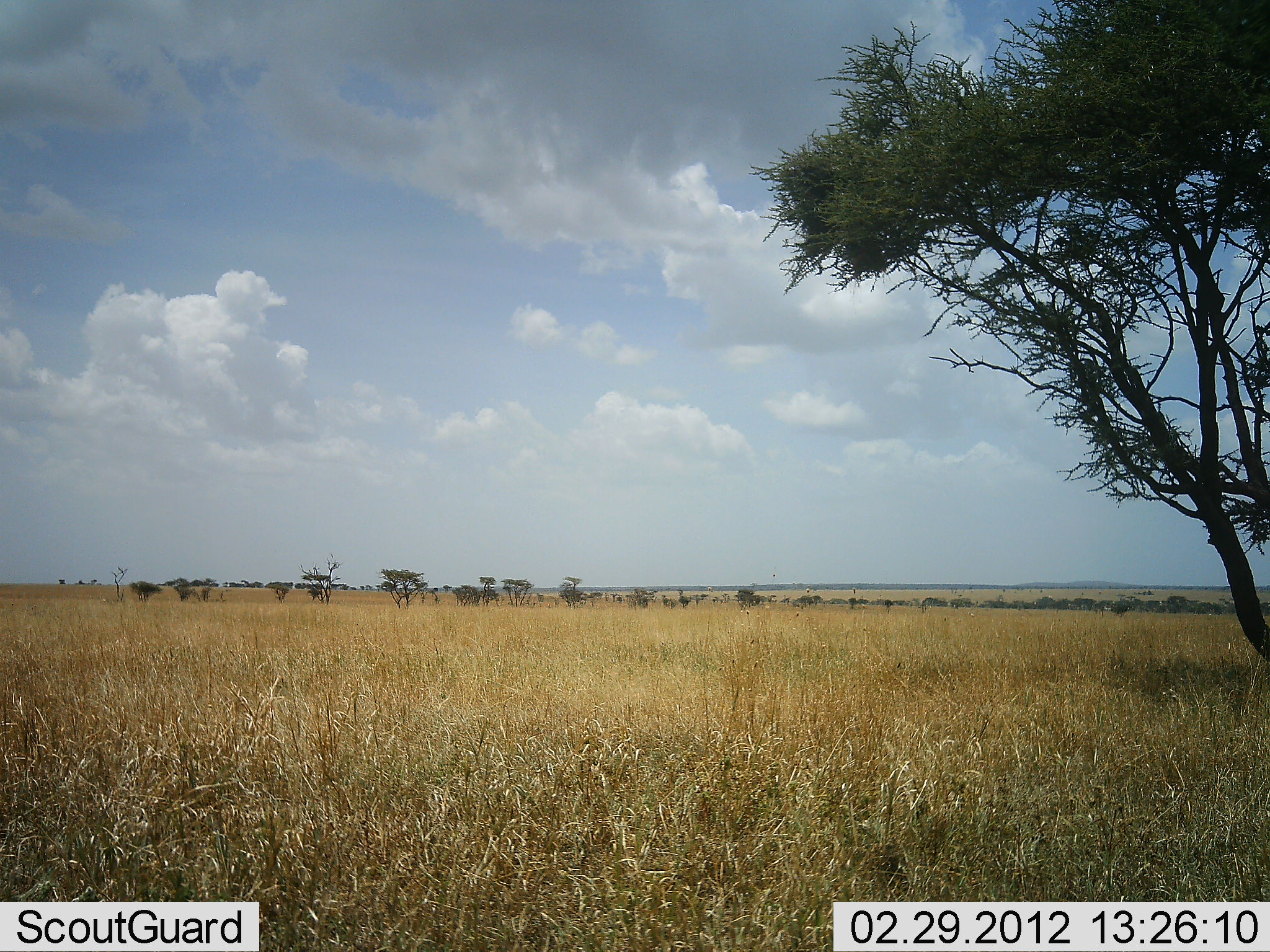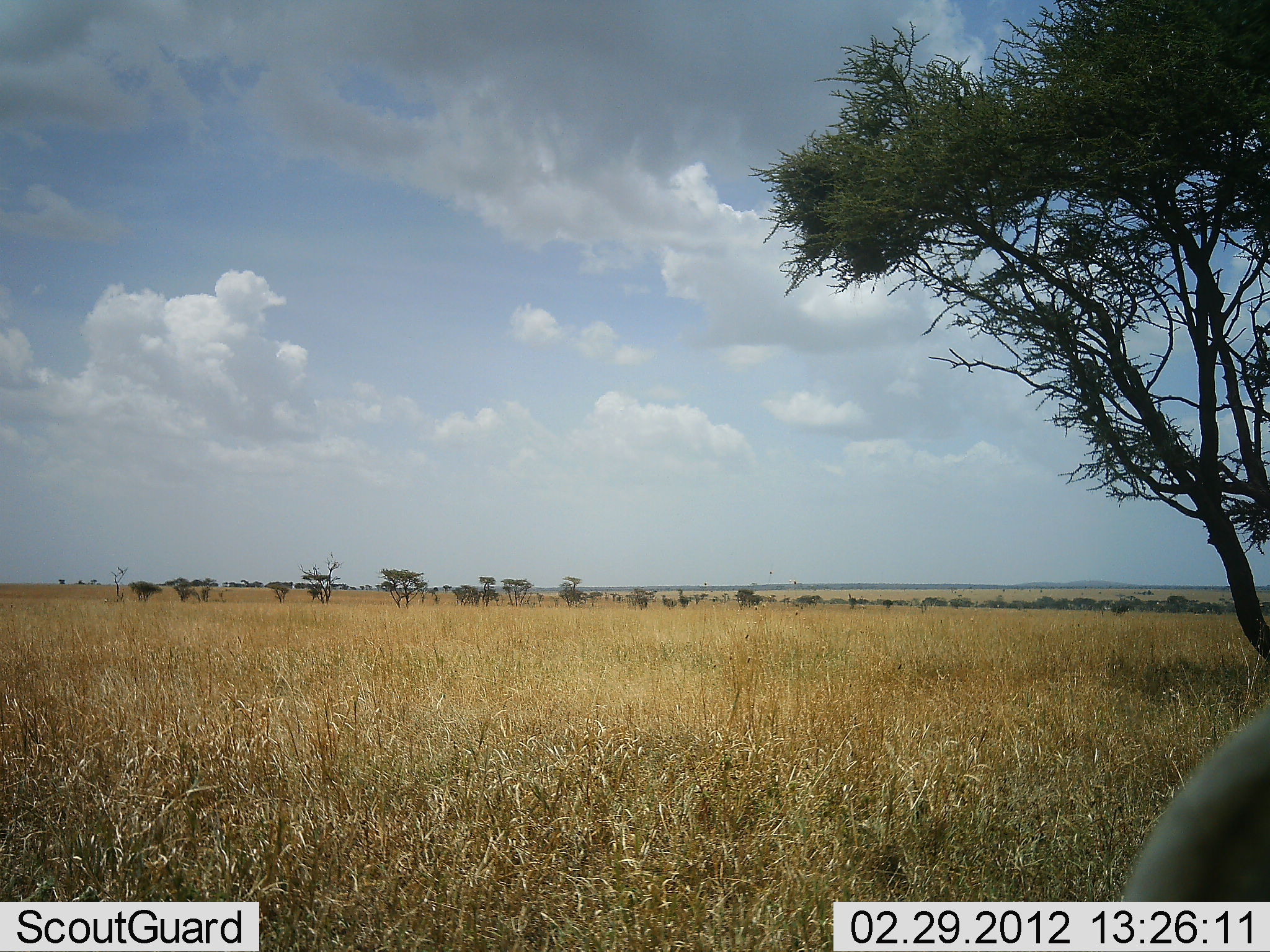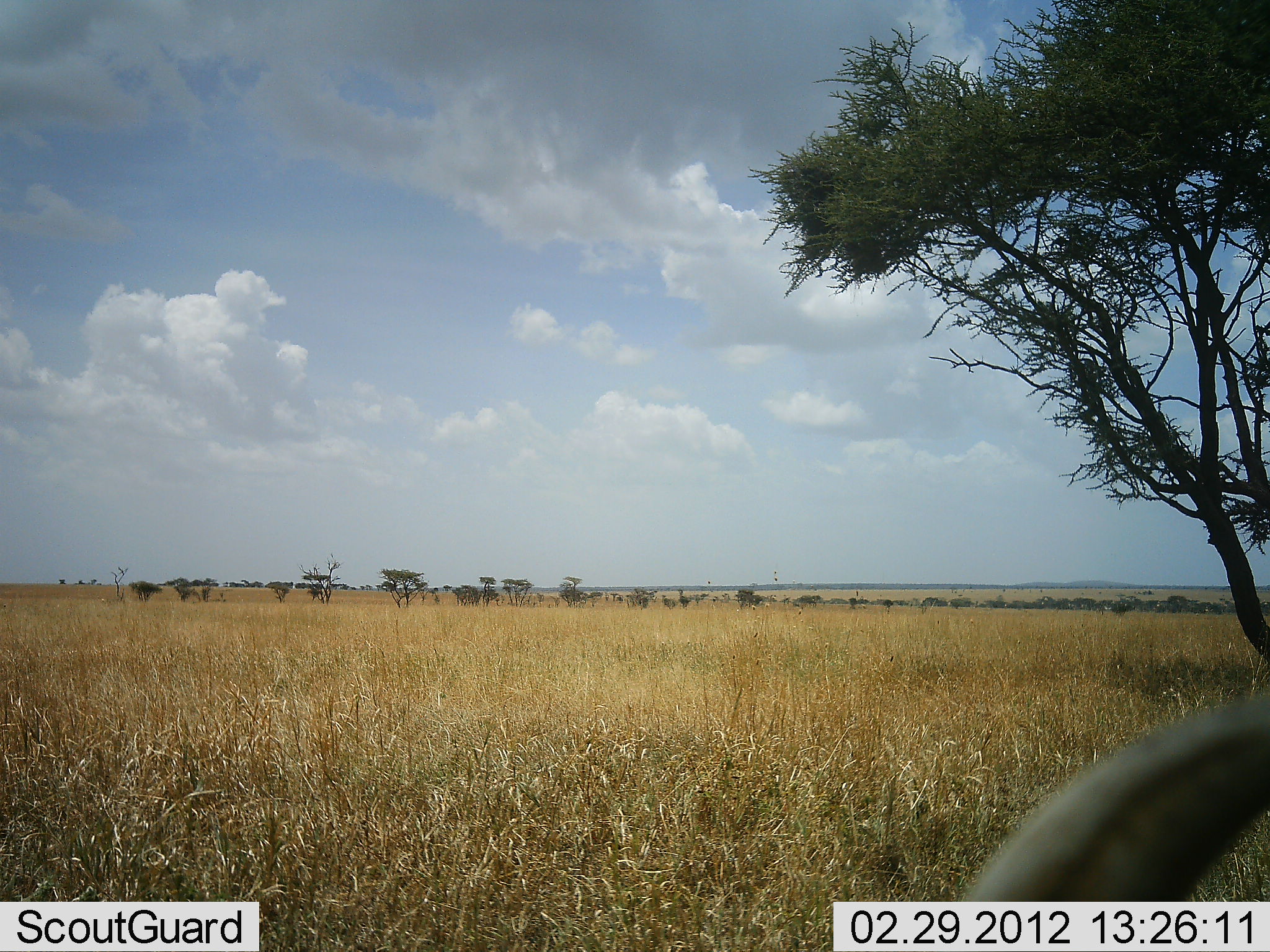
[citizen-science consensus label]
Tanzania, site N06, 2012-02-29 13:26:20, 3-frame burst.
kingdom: Animalia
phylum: Chordata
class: Mammalia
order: Artiodactyla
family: Bovidae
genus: Connochaetes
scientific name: Connochaetes taurinus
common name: blue wildebeest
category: wildebeest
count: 1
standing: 11%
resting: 78%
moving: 11%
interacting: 0%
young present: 0%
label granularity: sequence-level